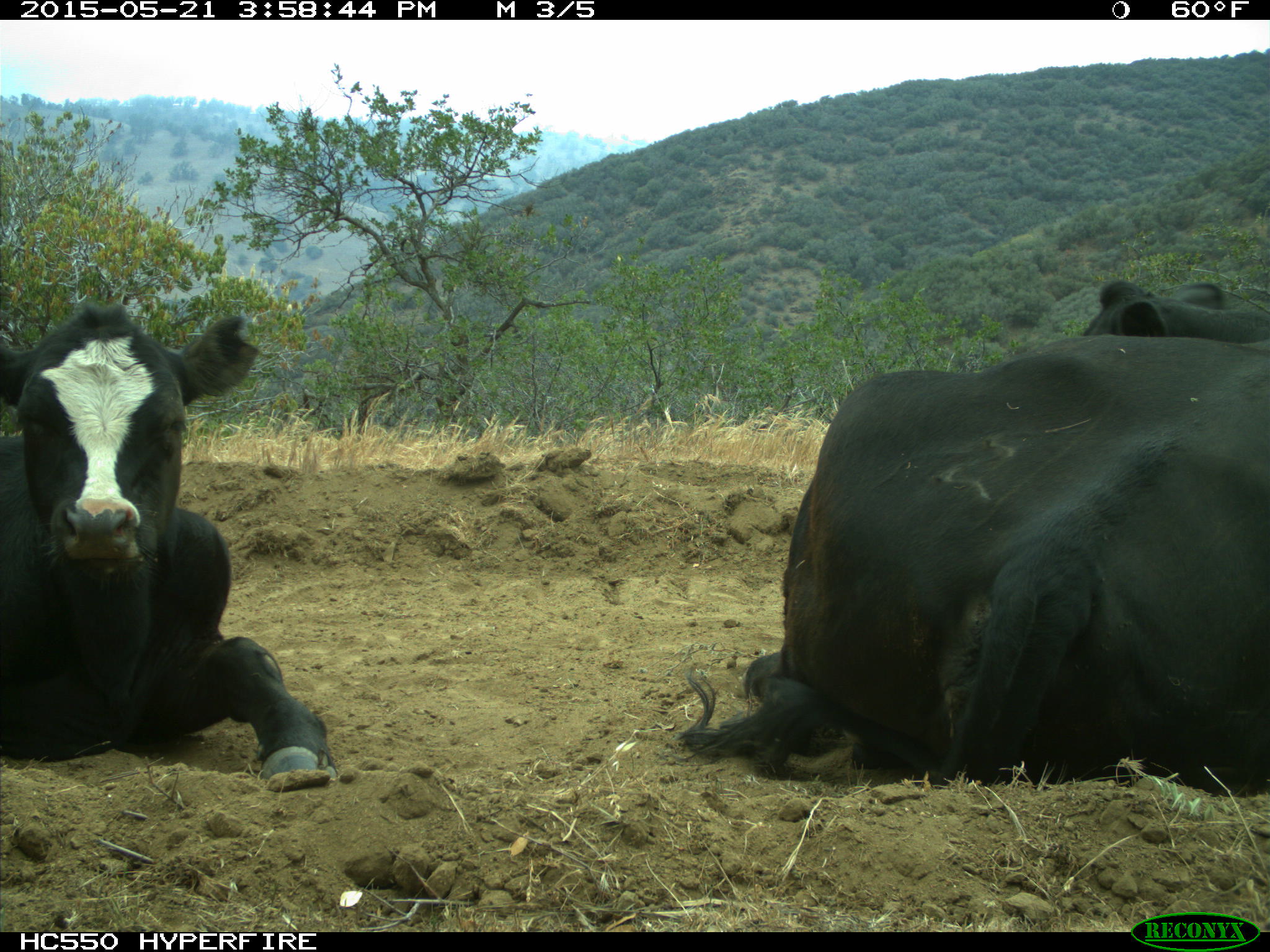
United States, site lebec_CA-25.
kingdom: Animalia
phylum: Chordata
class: Mammalia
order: Artiodactyla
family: Bovidae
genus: Bos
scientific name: Bos taurus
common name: domestic cow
Bos taurus (domestic cow).